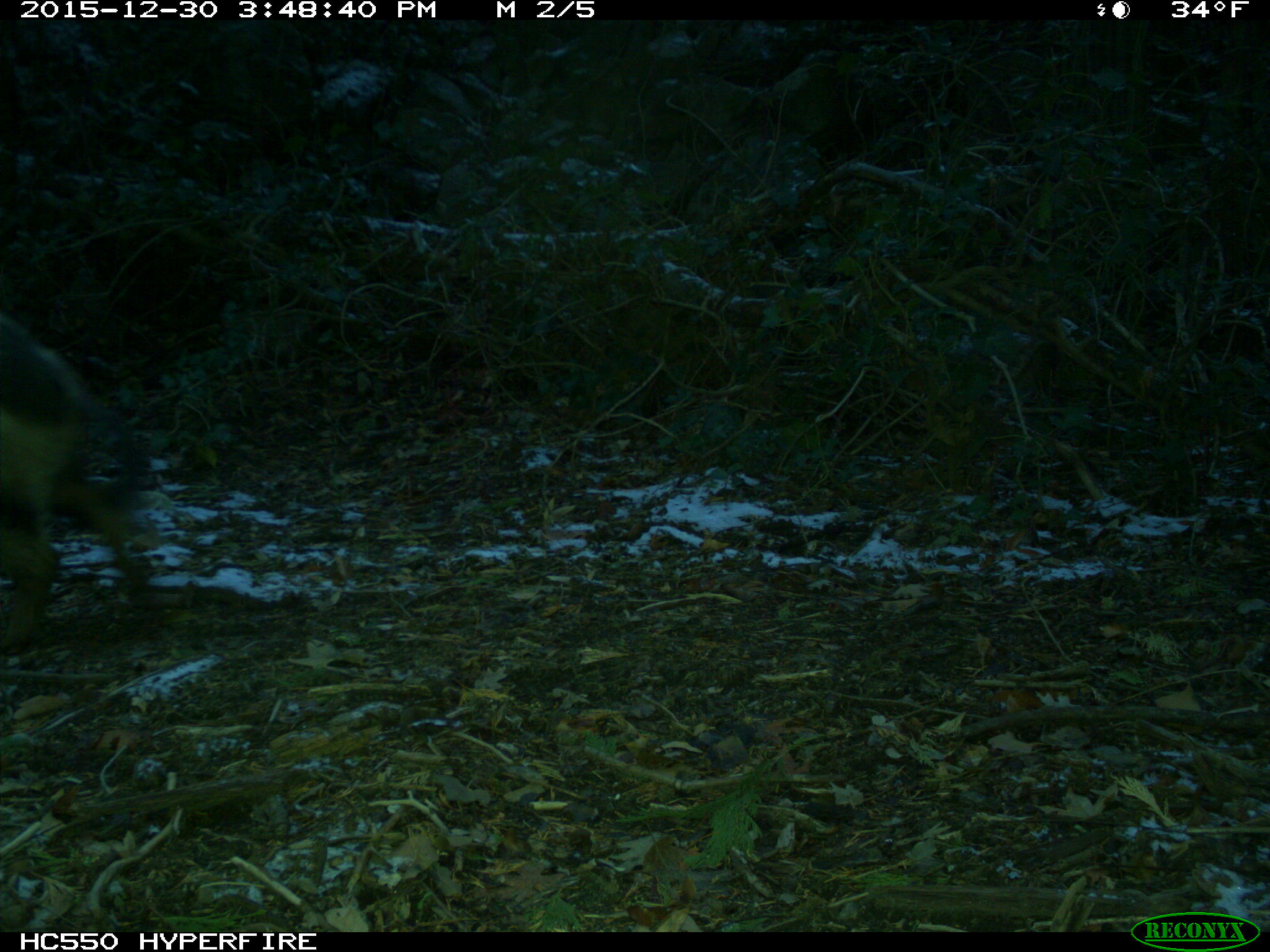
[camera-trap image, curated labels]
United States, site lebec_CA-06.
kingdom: Animalia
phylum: Chordata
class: Mammalia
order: Artiodactyla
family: Suidae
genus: Sus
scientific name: Sus scrofa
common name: wild boar